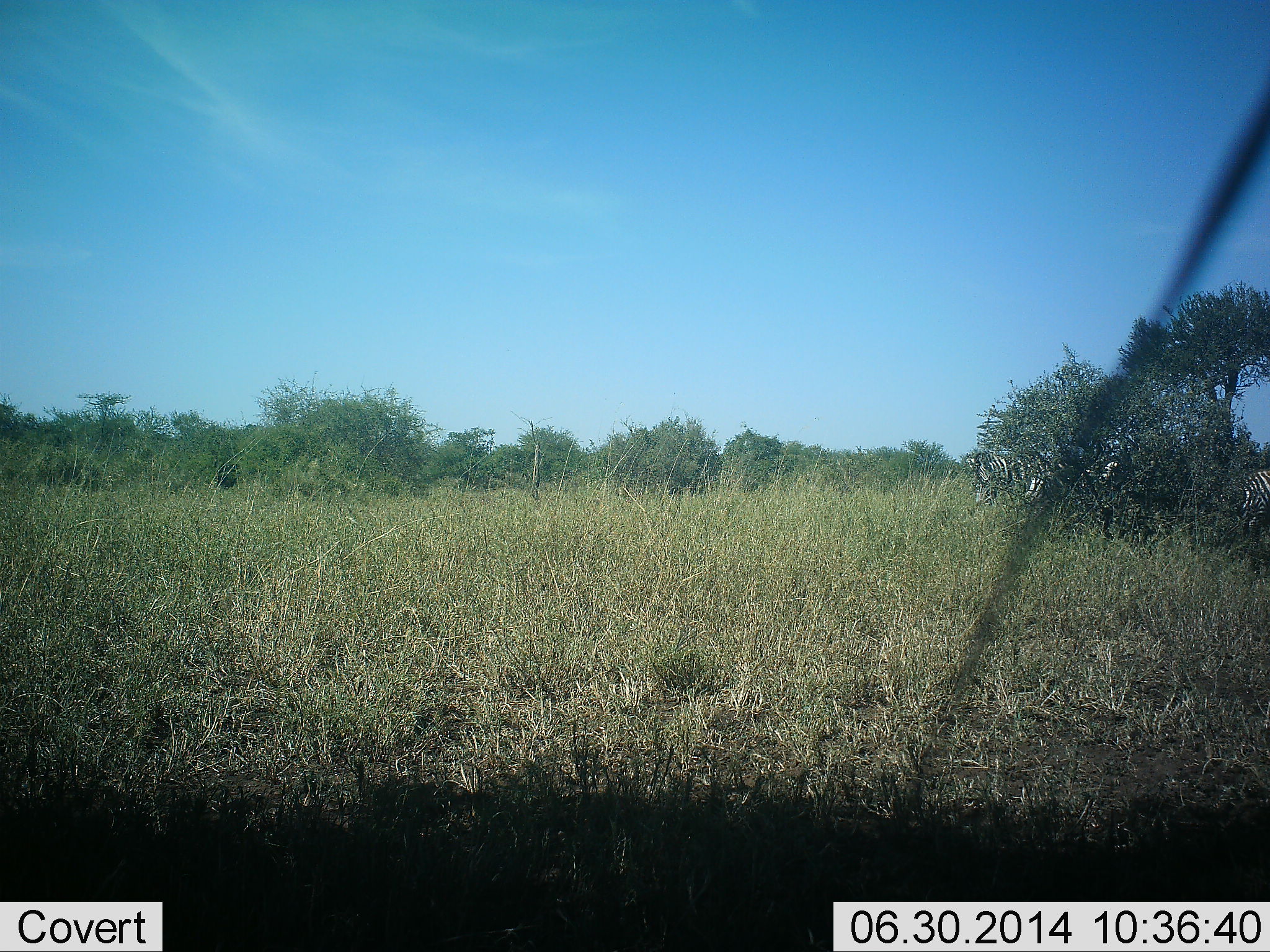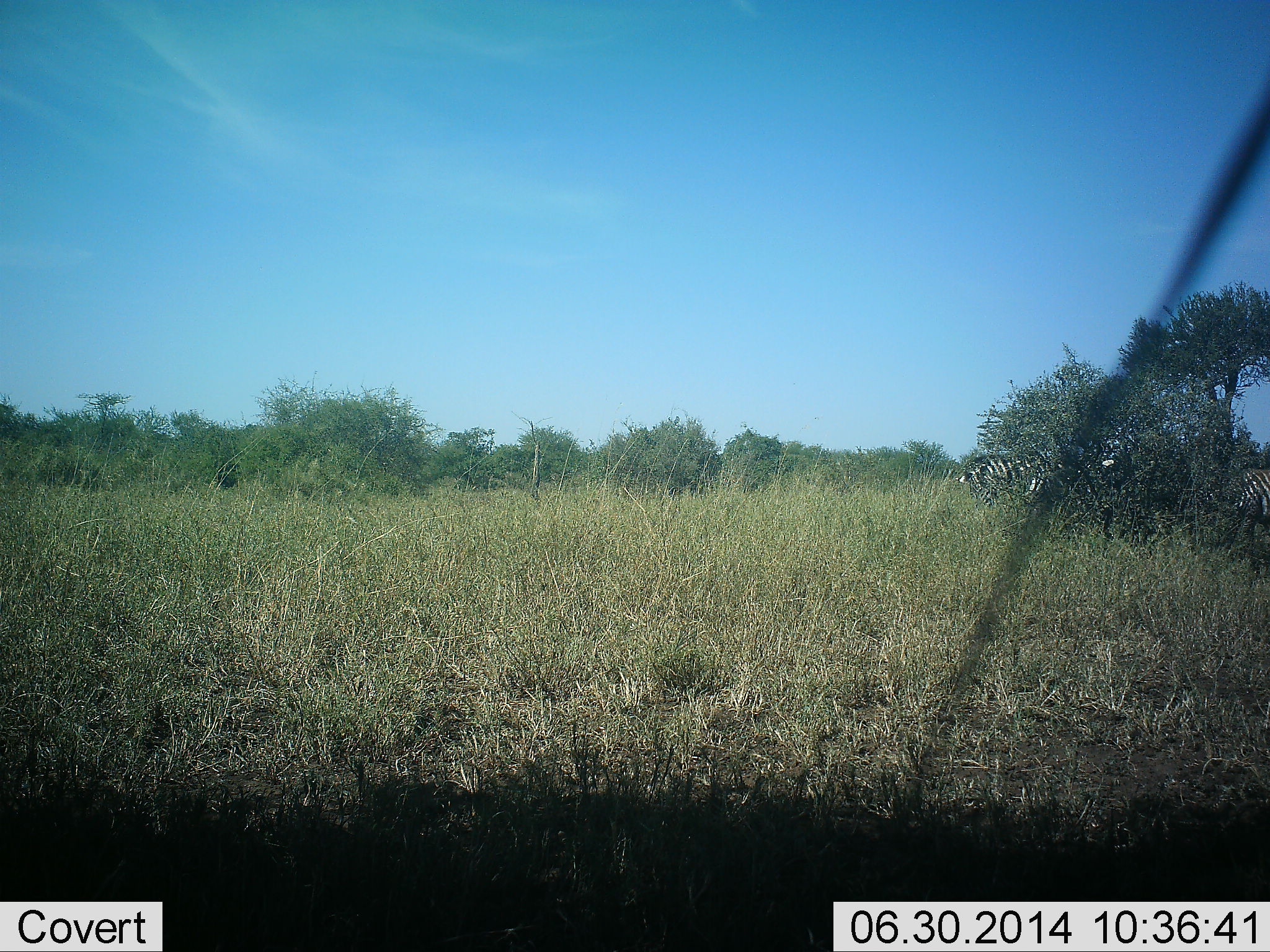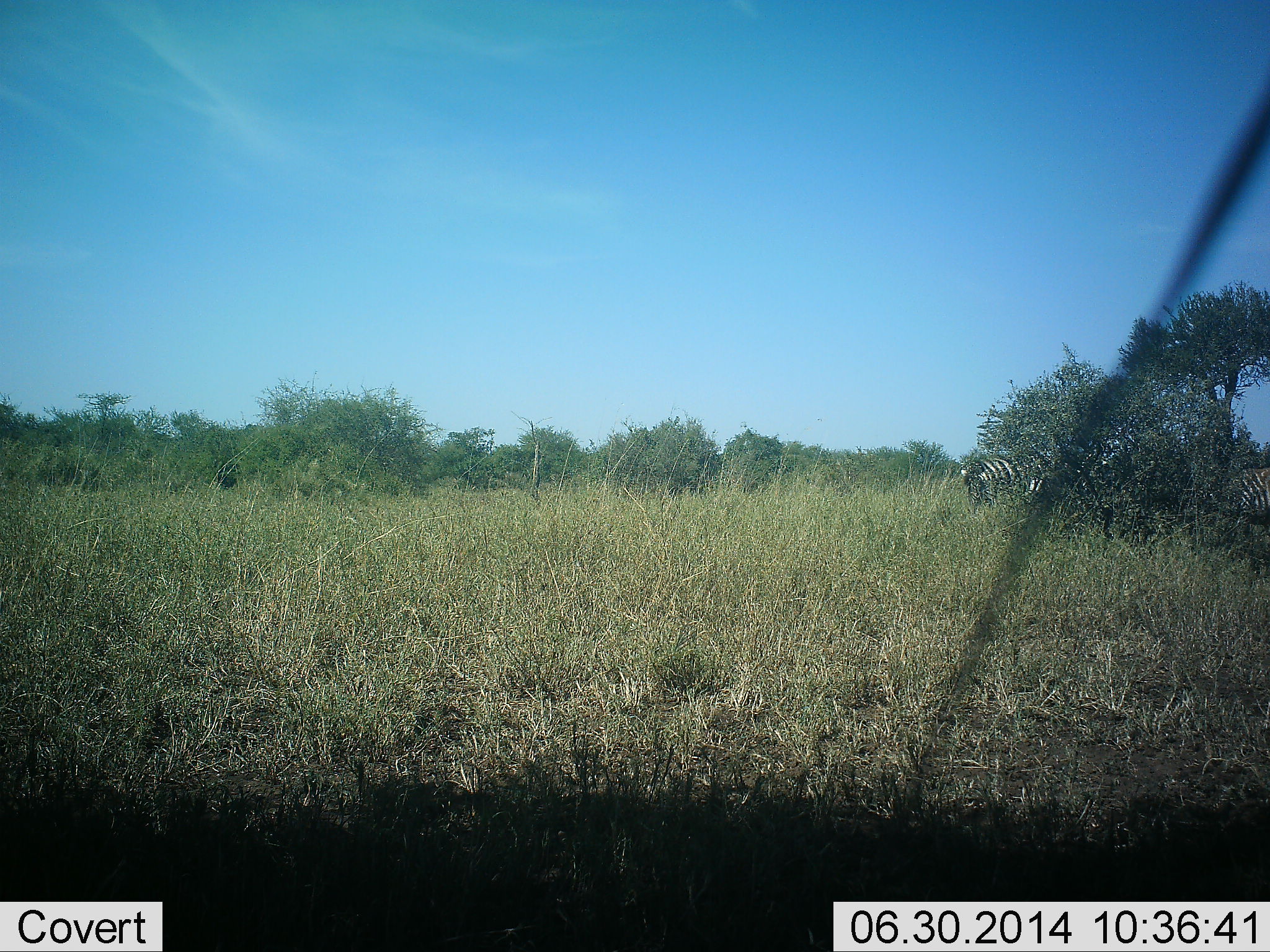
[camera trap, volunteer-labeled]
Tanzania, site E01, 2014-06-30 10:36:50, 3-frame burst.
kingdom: Animalia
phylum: Chordata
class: Mammalia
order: Perissodactyla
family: Equidae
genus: Equus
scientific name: Equus quagga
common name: plains zebra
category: zebra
Zebra (plains zebra) (Equus quagga), count 3. Behavior (volunteer vote fractions): standing 30%, resting 10%, moving 50%, interacting 0%. Young present (vote fraction): 0%. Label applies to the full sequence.